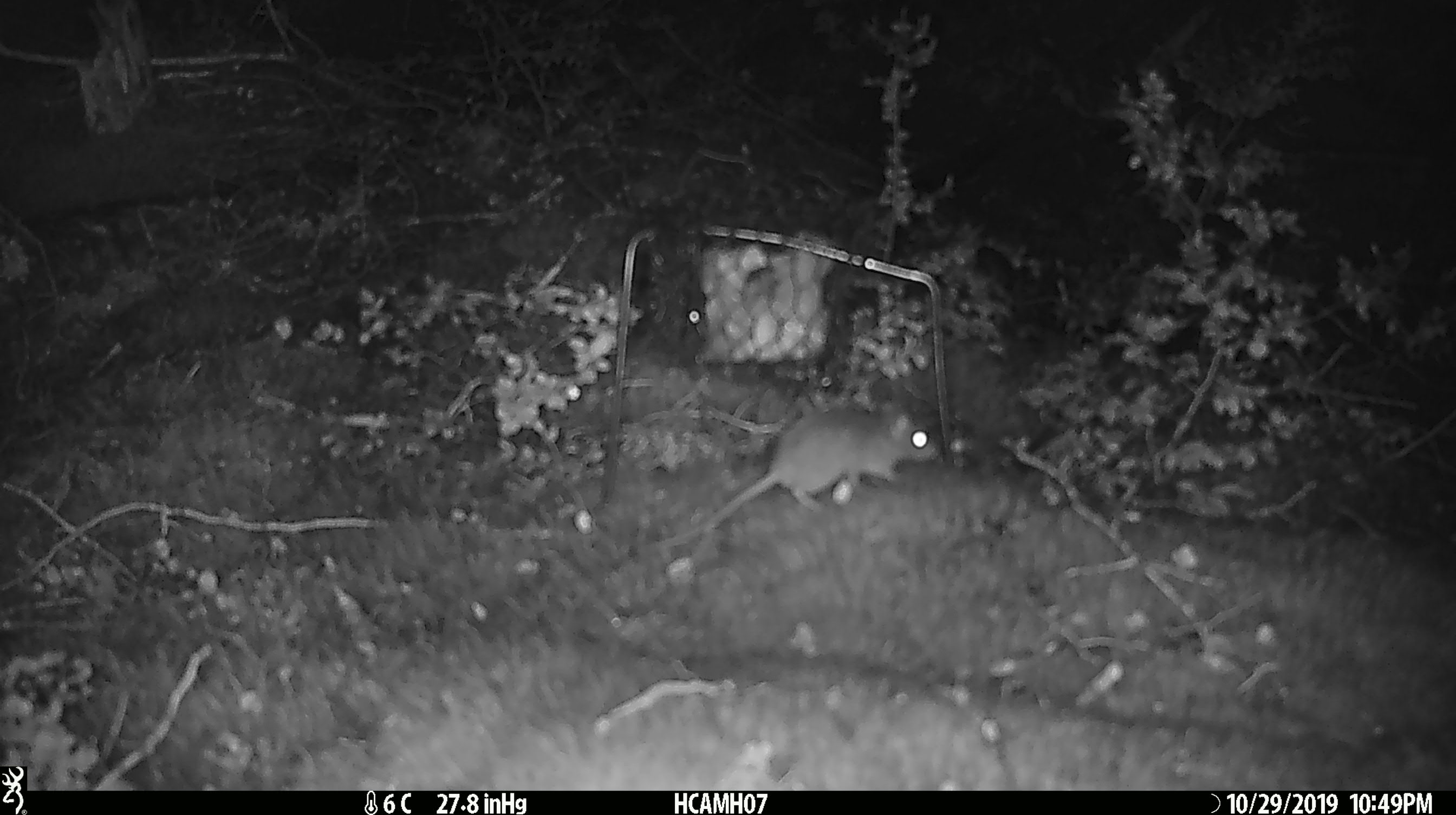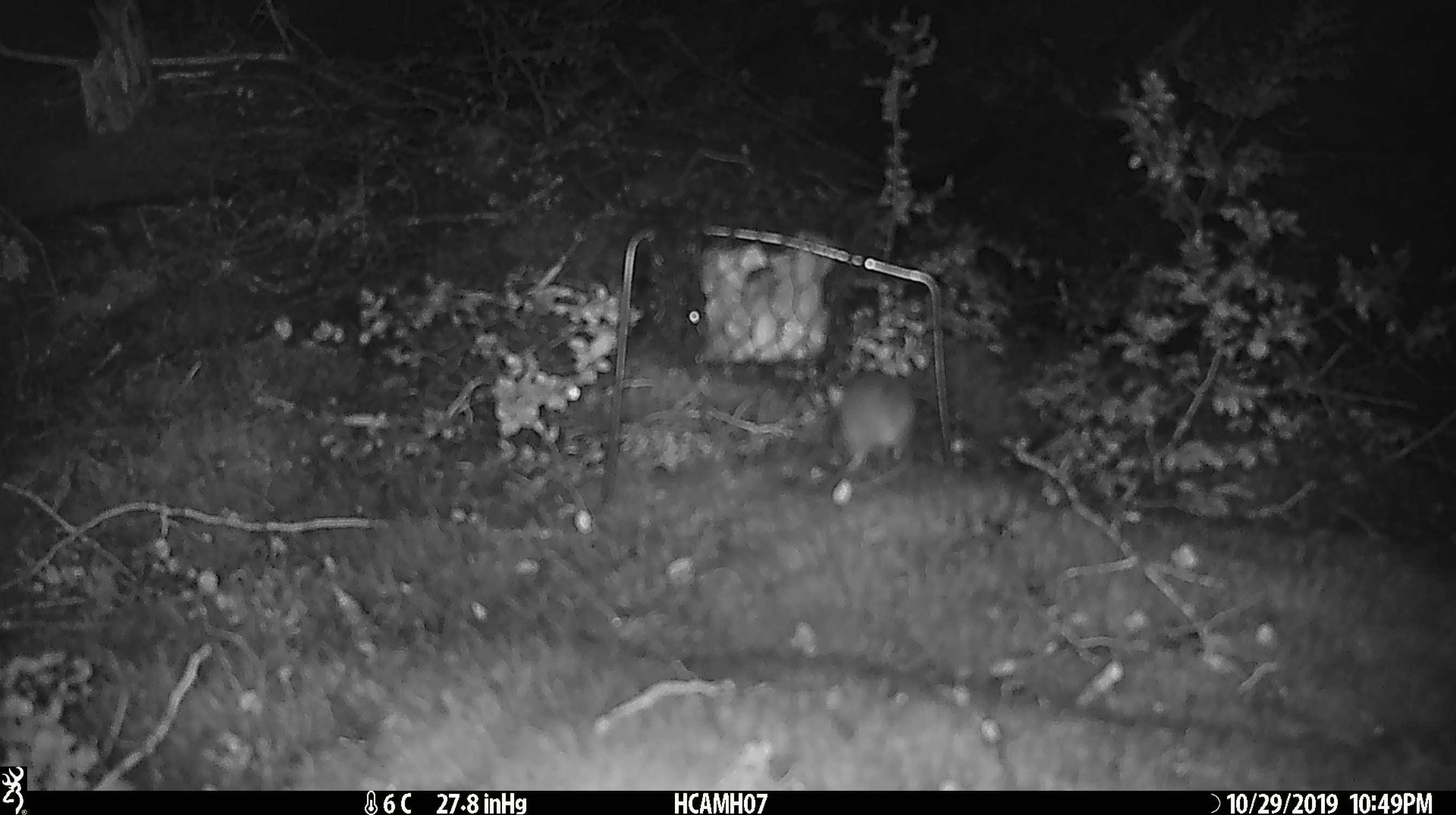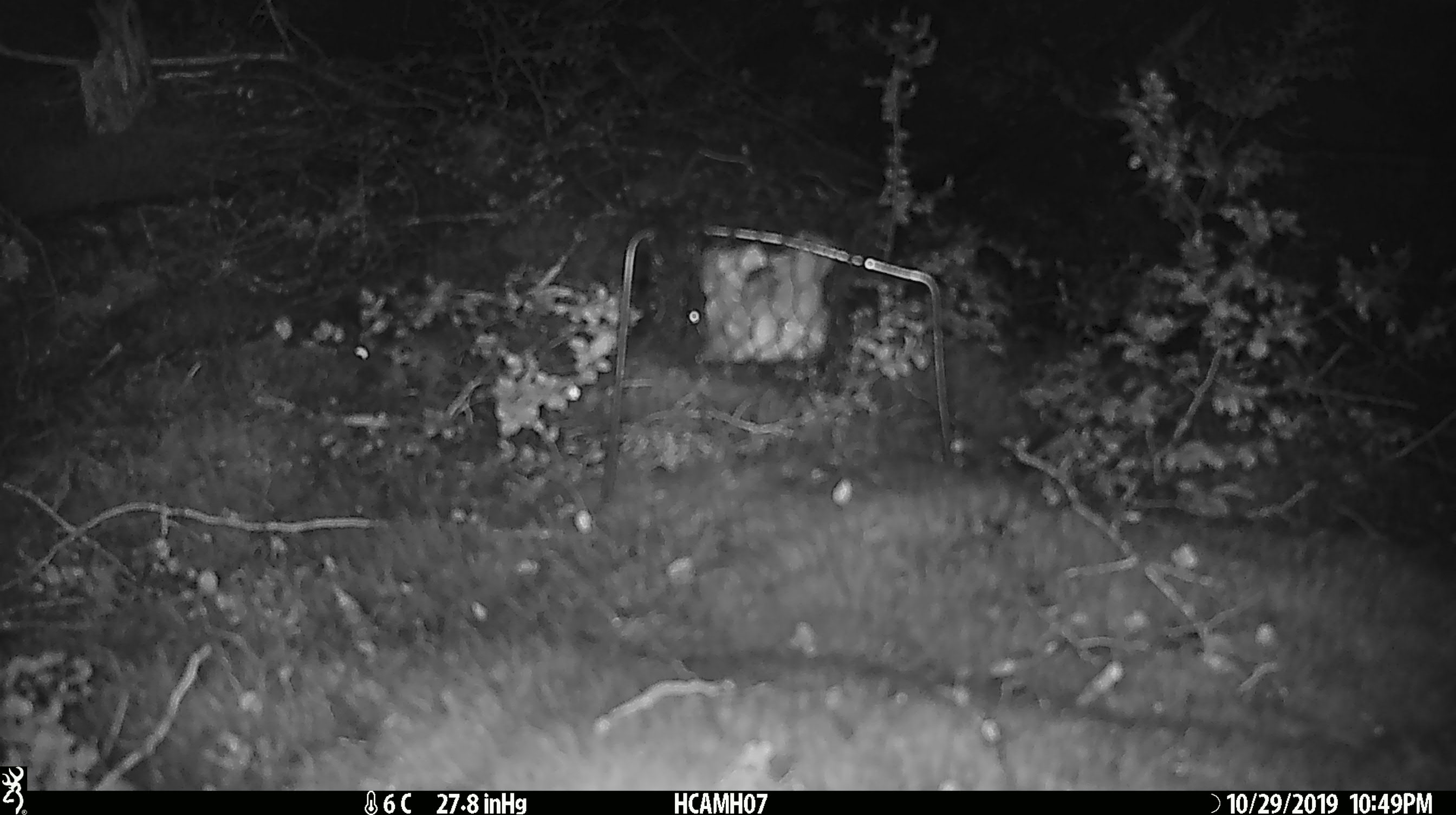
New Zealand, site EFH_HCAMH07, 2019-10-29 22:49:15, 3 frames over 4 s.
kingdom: Animalia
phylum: Chordata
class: Mammalia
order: Rodentia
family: Muridae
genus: Mus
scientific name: Mus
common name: mouse